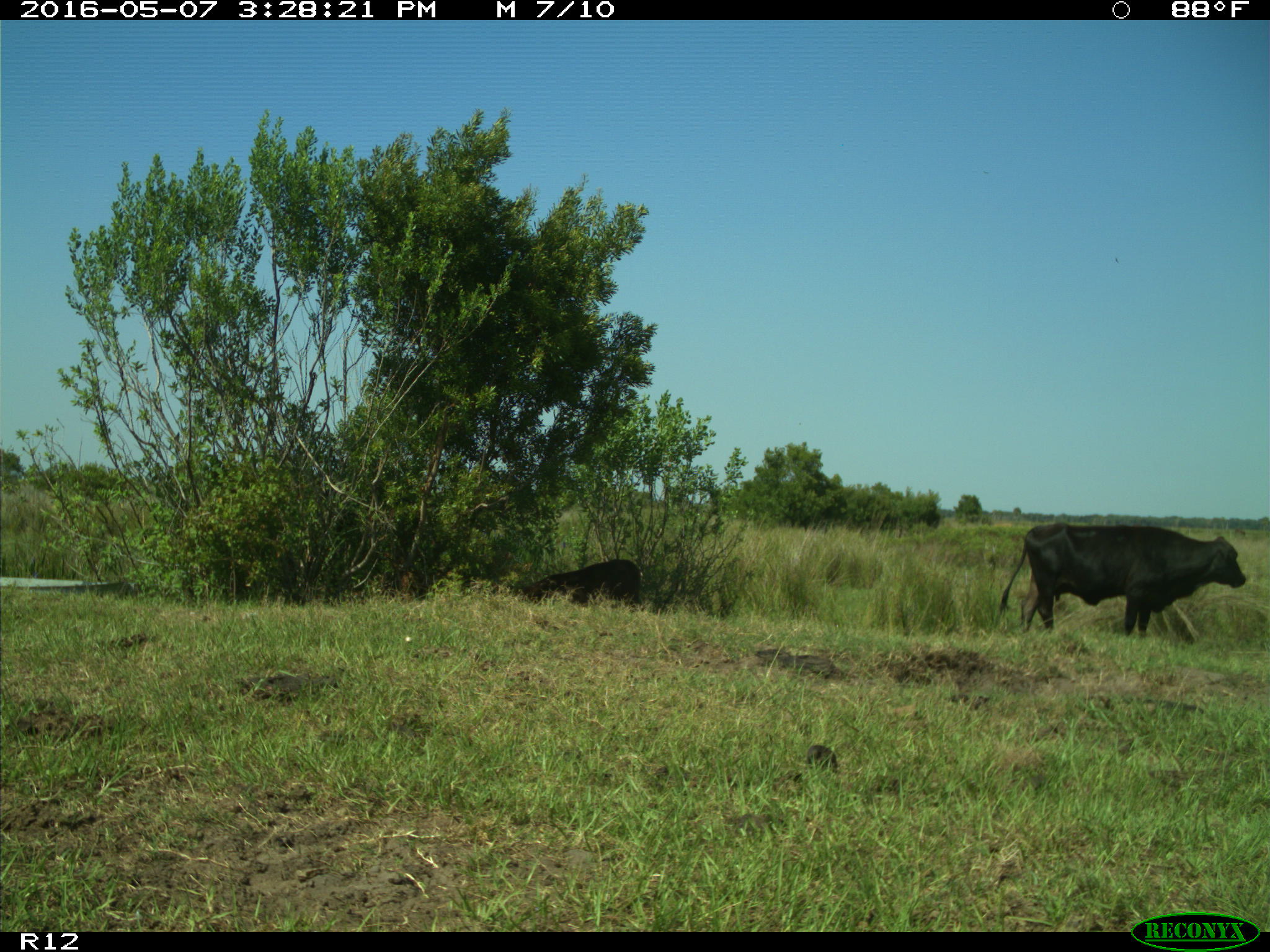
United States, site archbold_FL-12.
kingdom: Animalia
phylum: Chordata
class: Mammalia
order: Artiodactyla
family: Bovidae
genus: Bos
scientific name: Bos taurus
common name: domestic cow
Bos taurus (domestic cow).